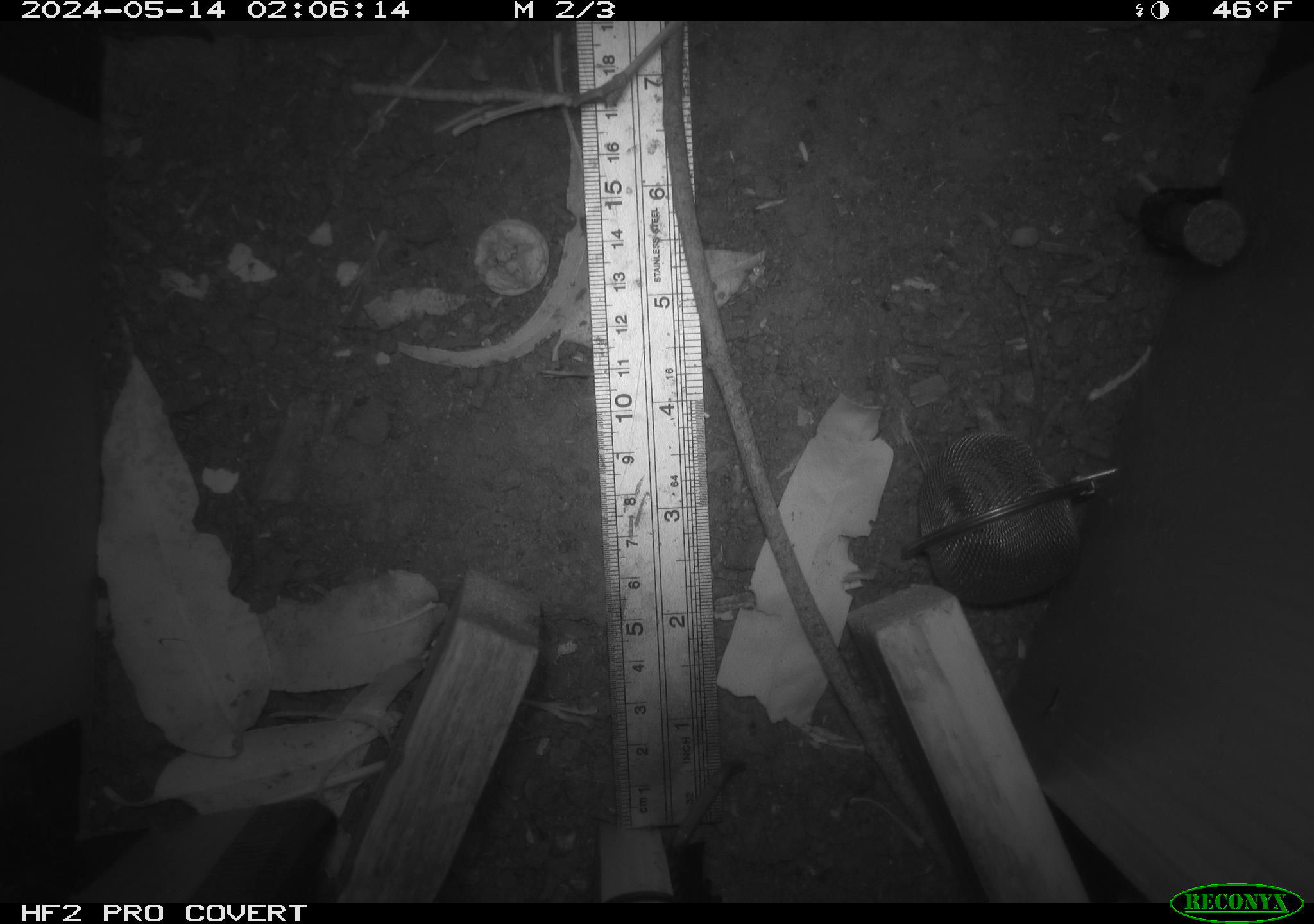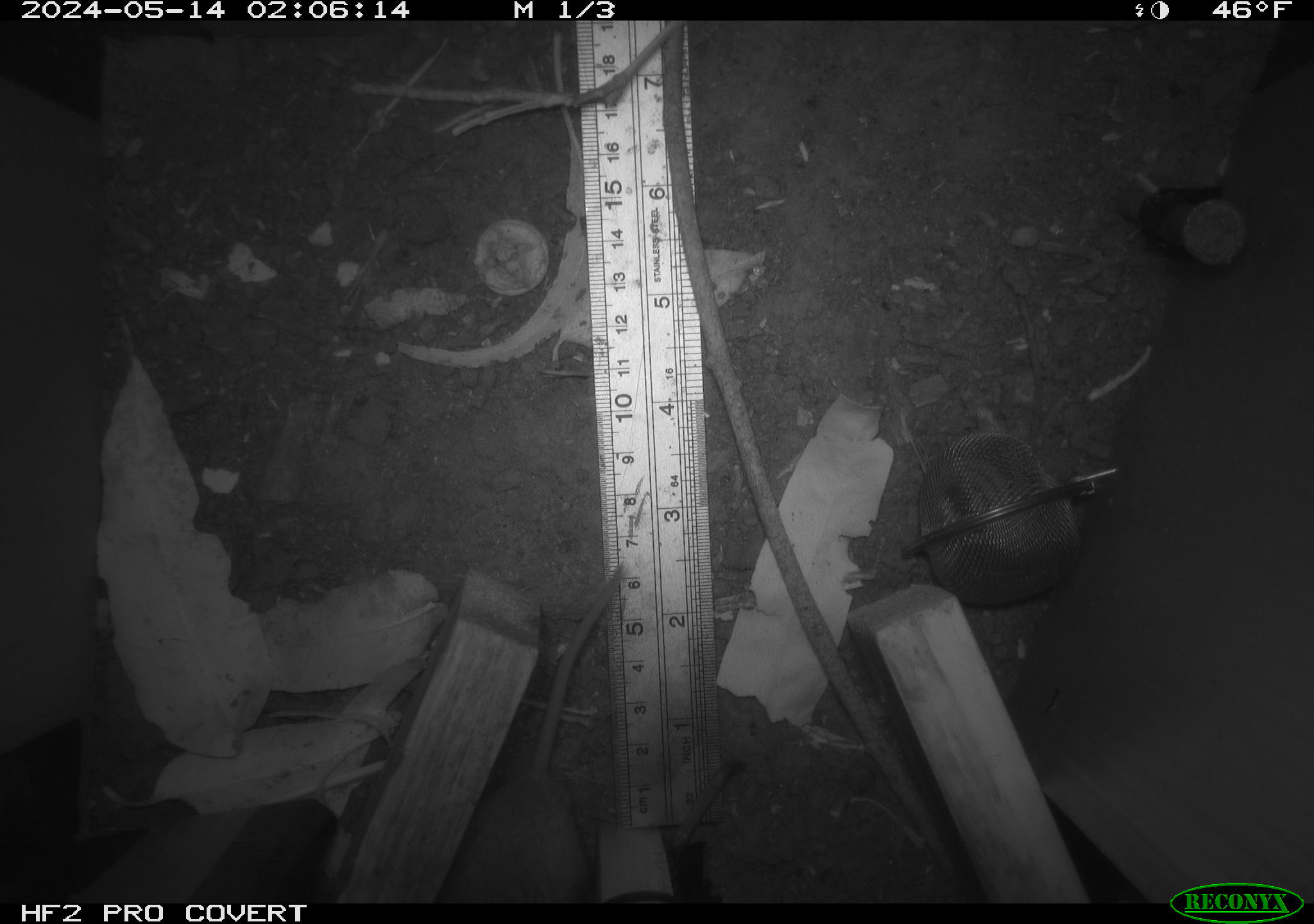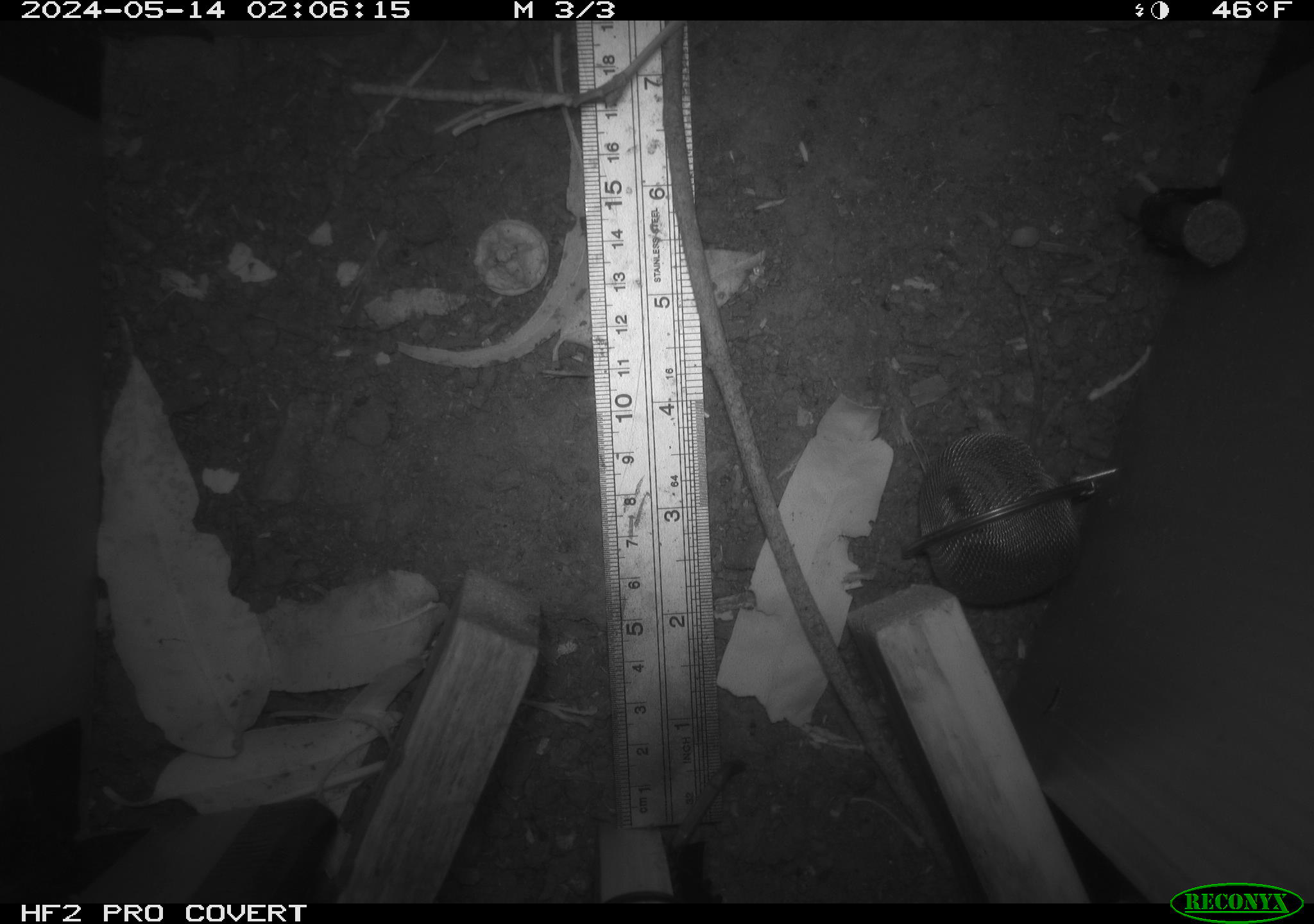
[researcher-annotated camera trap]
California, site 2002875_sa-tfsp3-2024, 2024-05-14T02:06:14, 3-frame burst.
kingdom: Animalia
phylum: Chordata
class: Mammalia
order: Rodentia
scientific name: Rodentia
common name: rodent